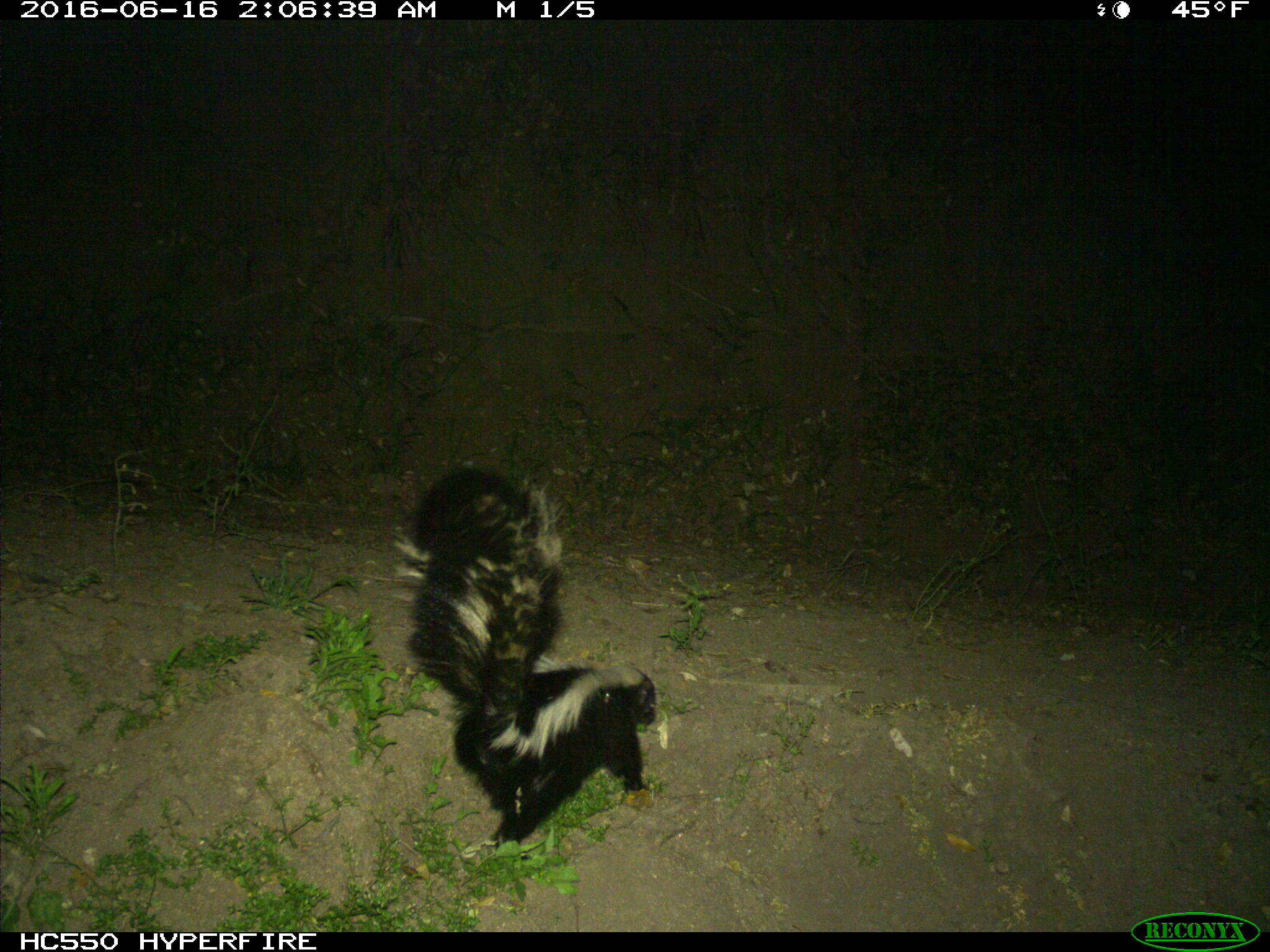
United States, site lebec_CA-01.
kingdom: Animalia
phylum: Chordata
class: Mammalia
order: Carnivora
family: Mephitidae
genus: Mephitis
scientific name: Mephitis mephitis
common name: striped skunk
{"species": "Mephitis mephitis (striped skunk)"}